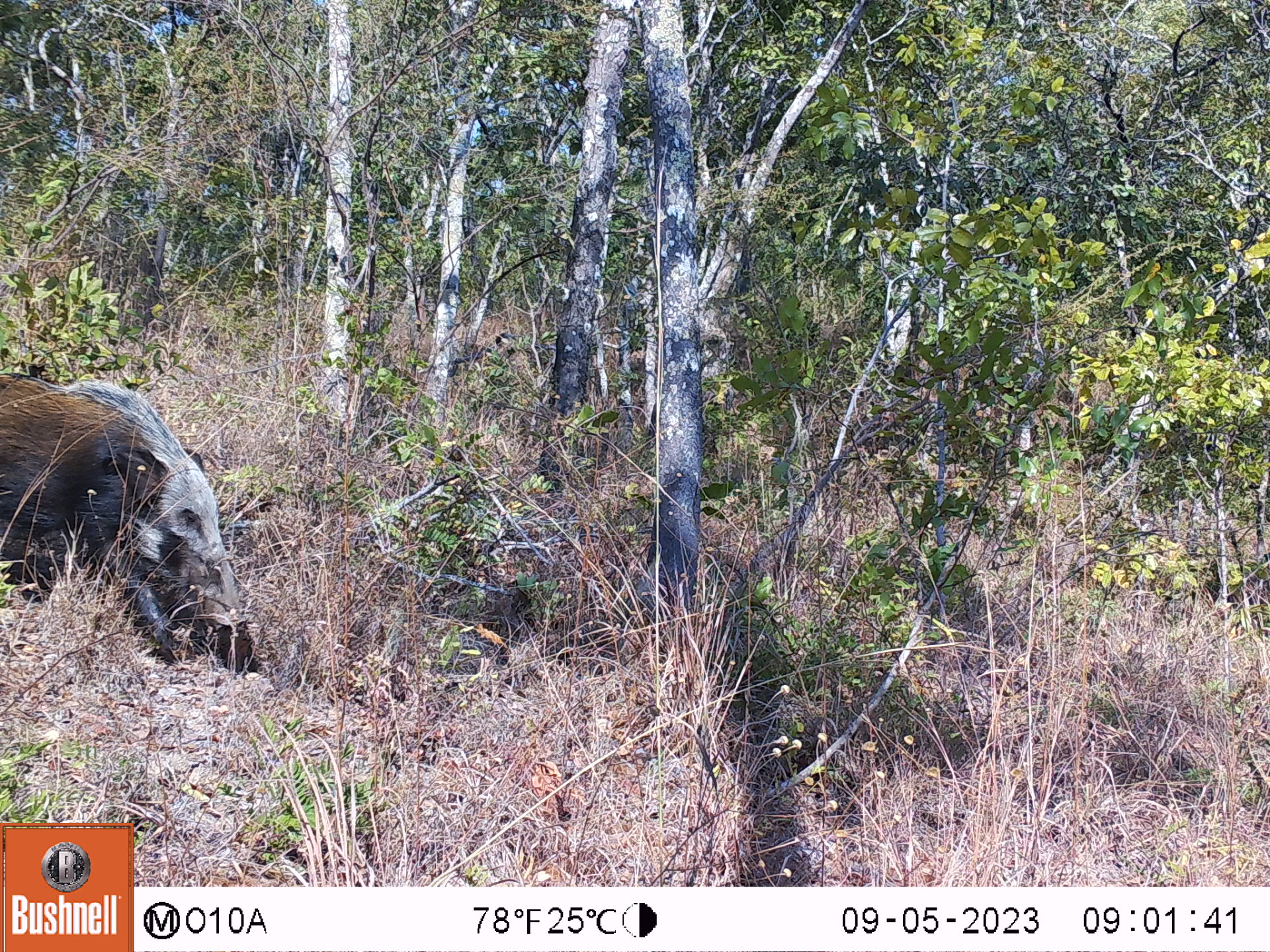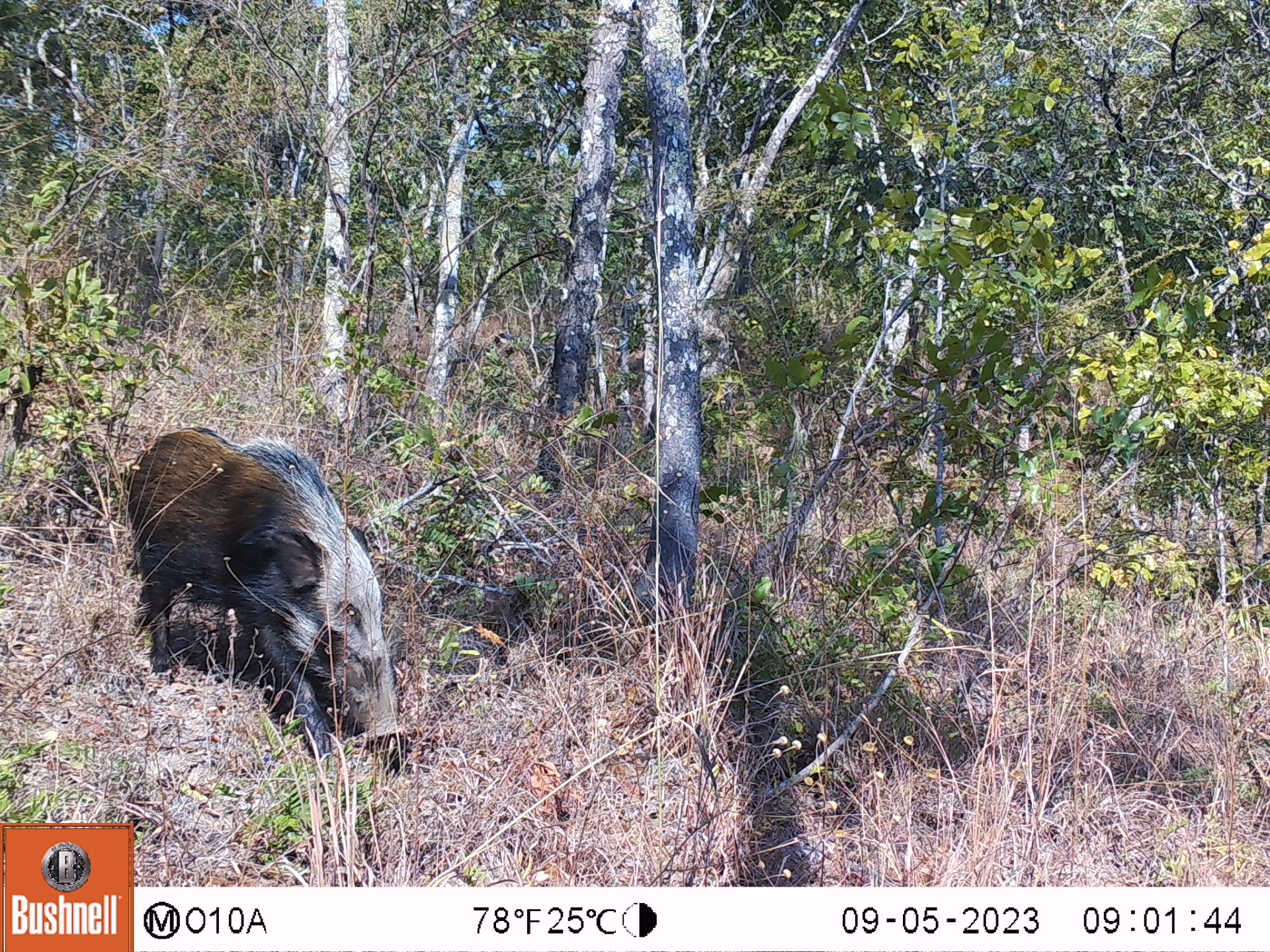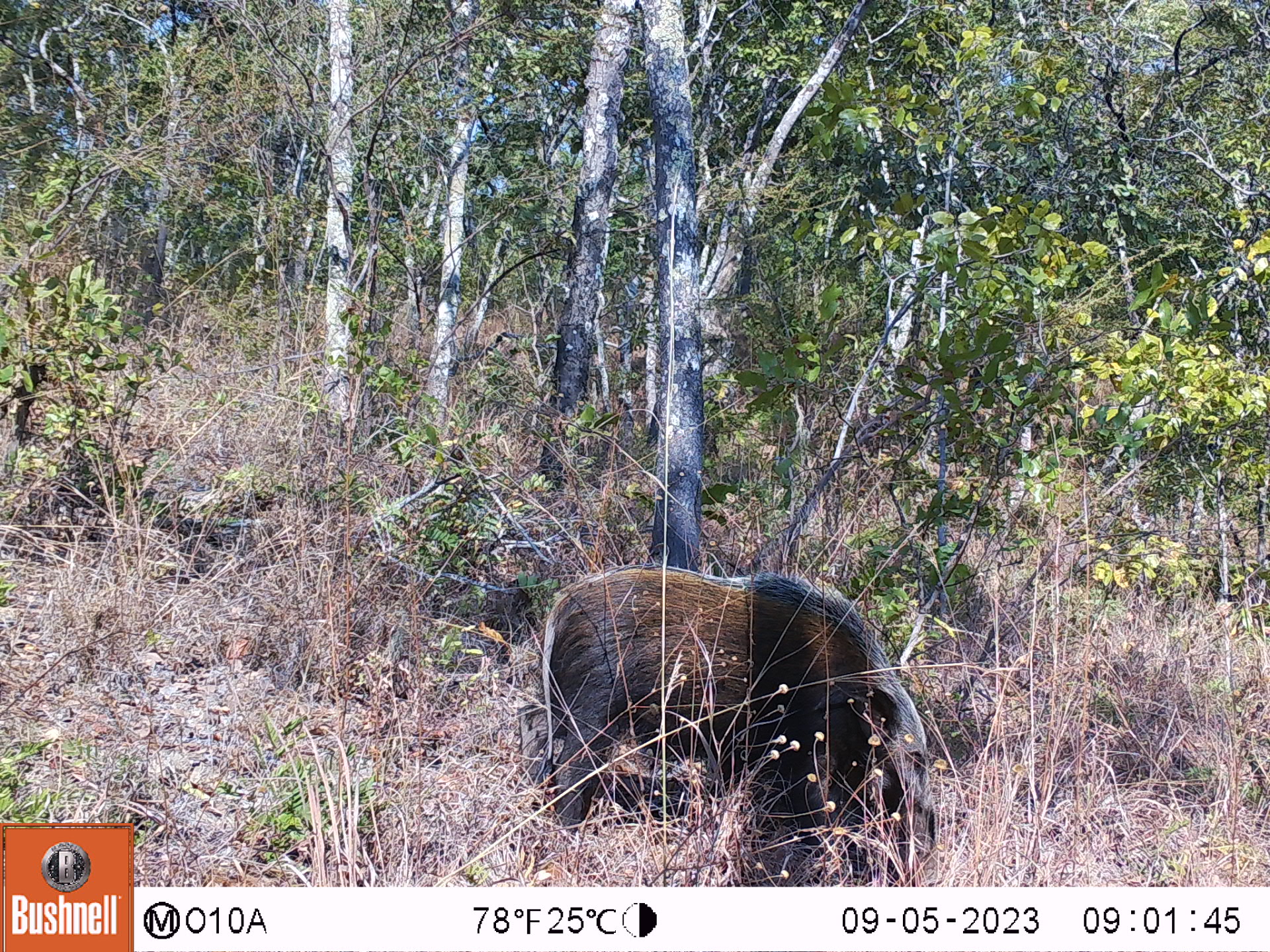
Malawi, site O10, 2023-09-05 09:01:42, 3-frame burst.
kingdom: Animalia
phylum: Chordata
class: Mammalia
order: Artiodactyla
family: Suidae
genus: Potamochoerus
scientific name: Potamochoerus larvatus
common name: bushpig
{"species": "bushpig (Potamochoerus larvatus)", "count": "1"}